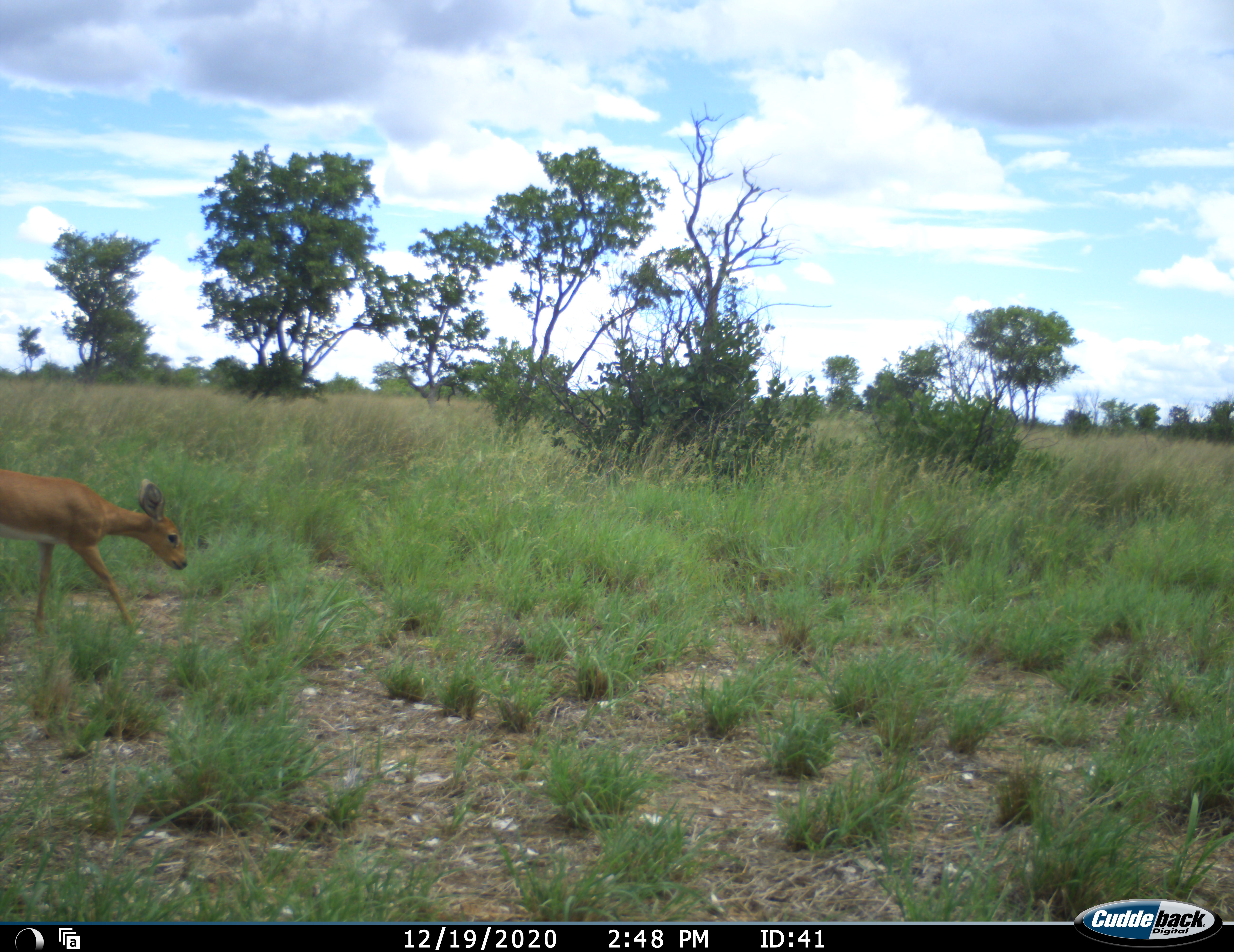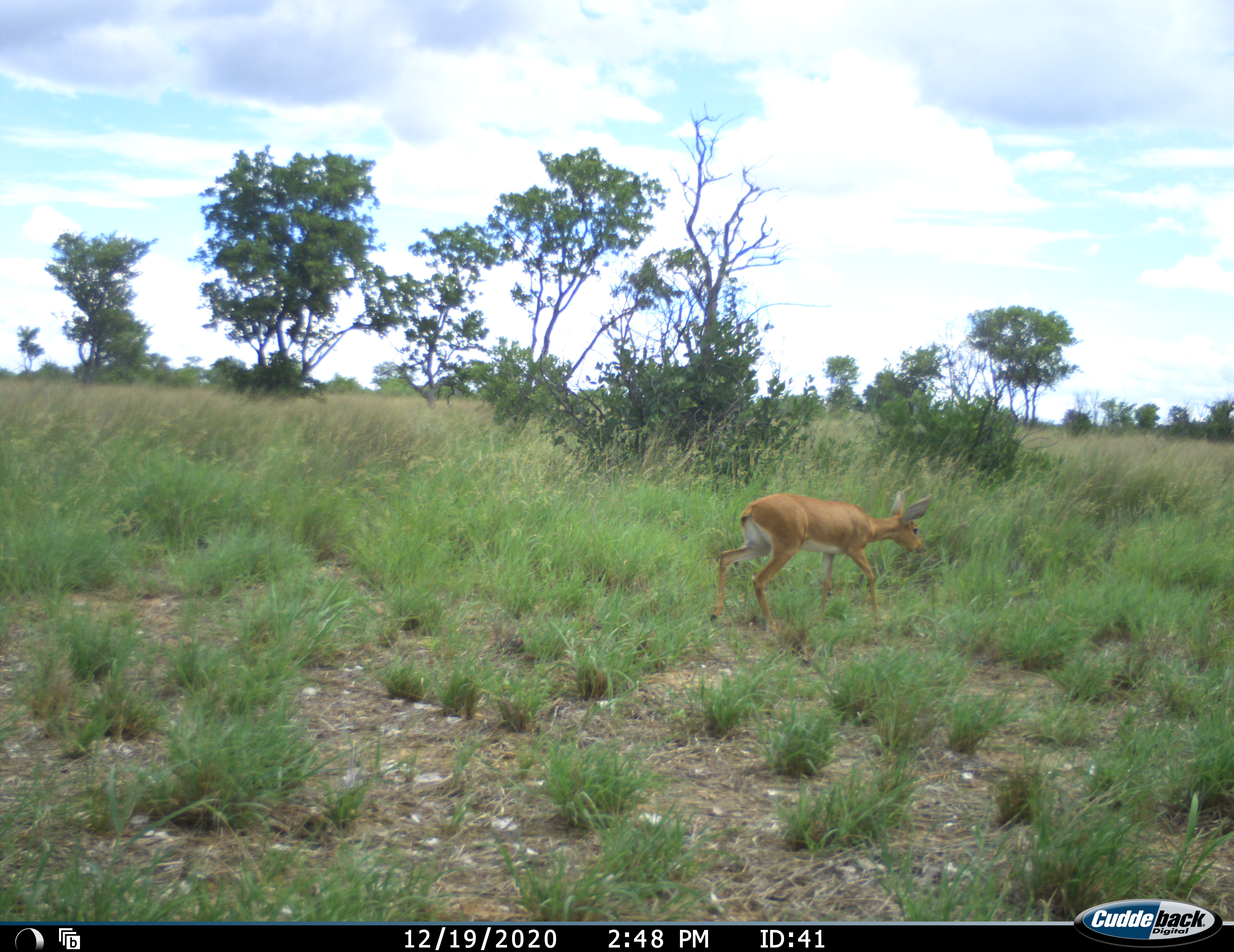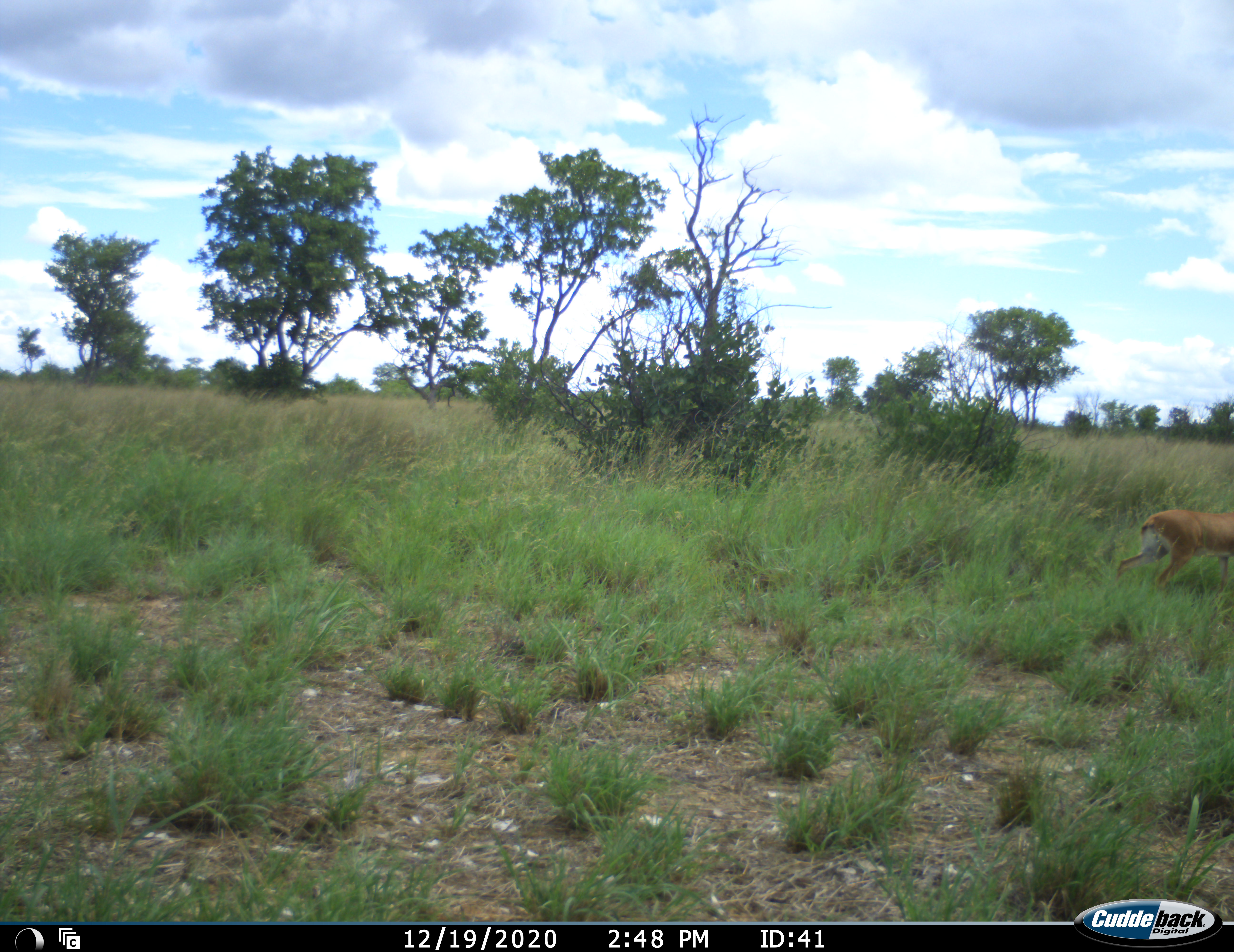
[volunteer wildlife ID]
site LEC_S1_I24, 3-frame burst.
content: unidentified animal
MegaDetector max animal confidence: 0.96